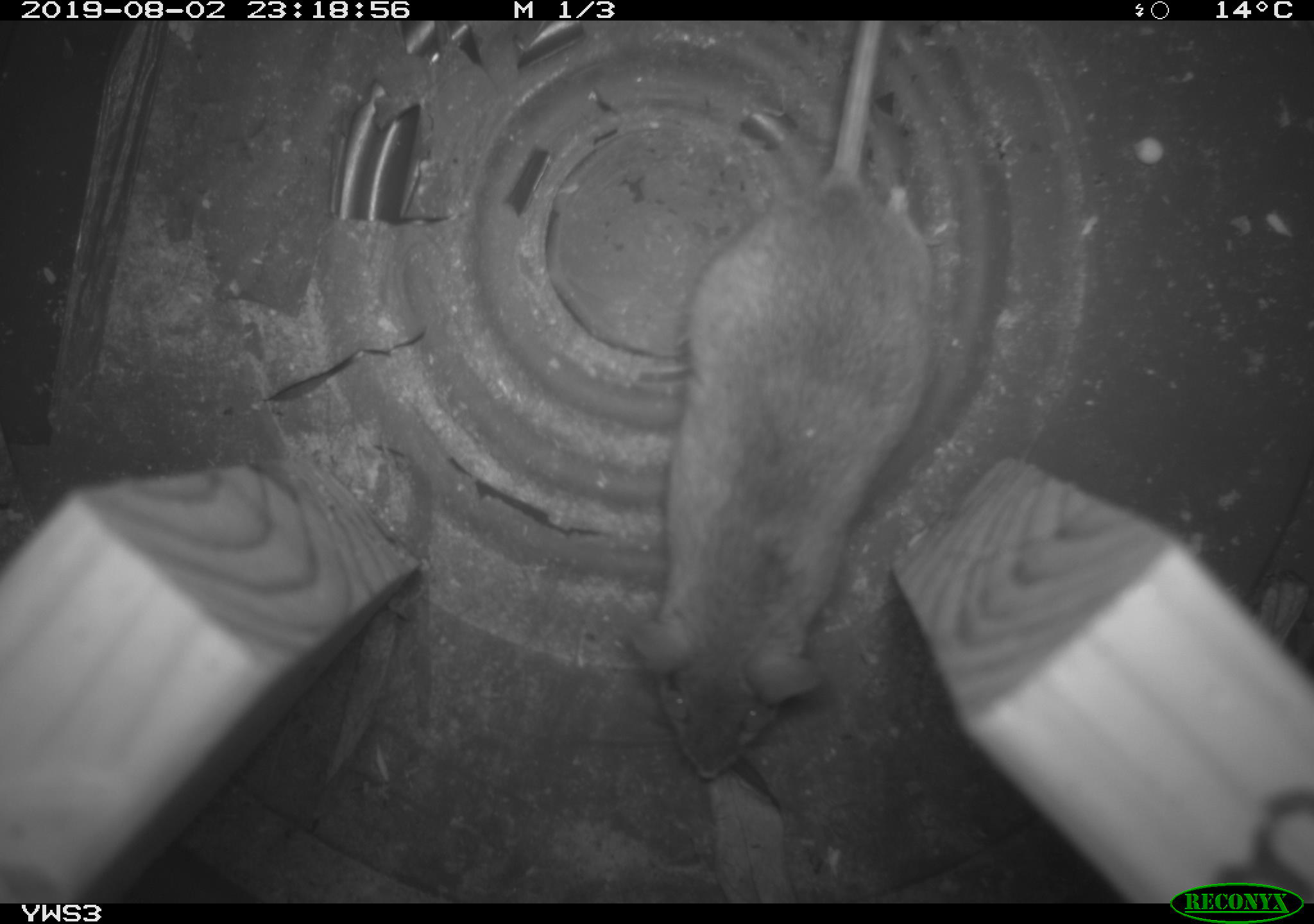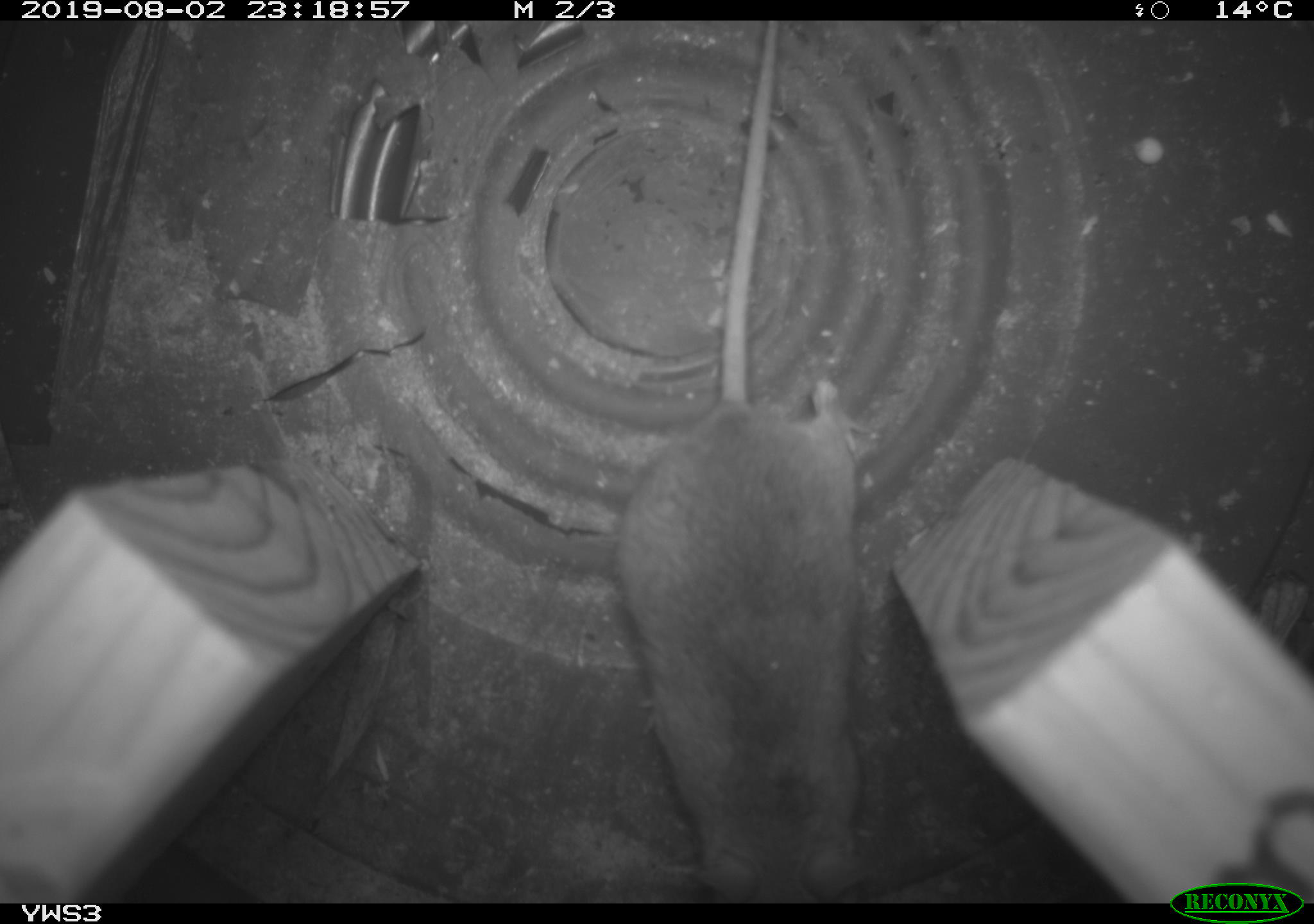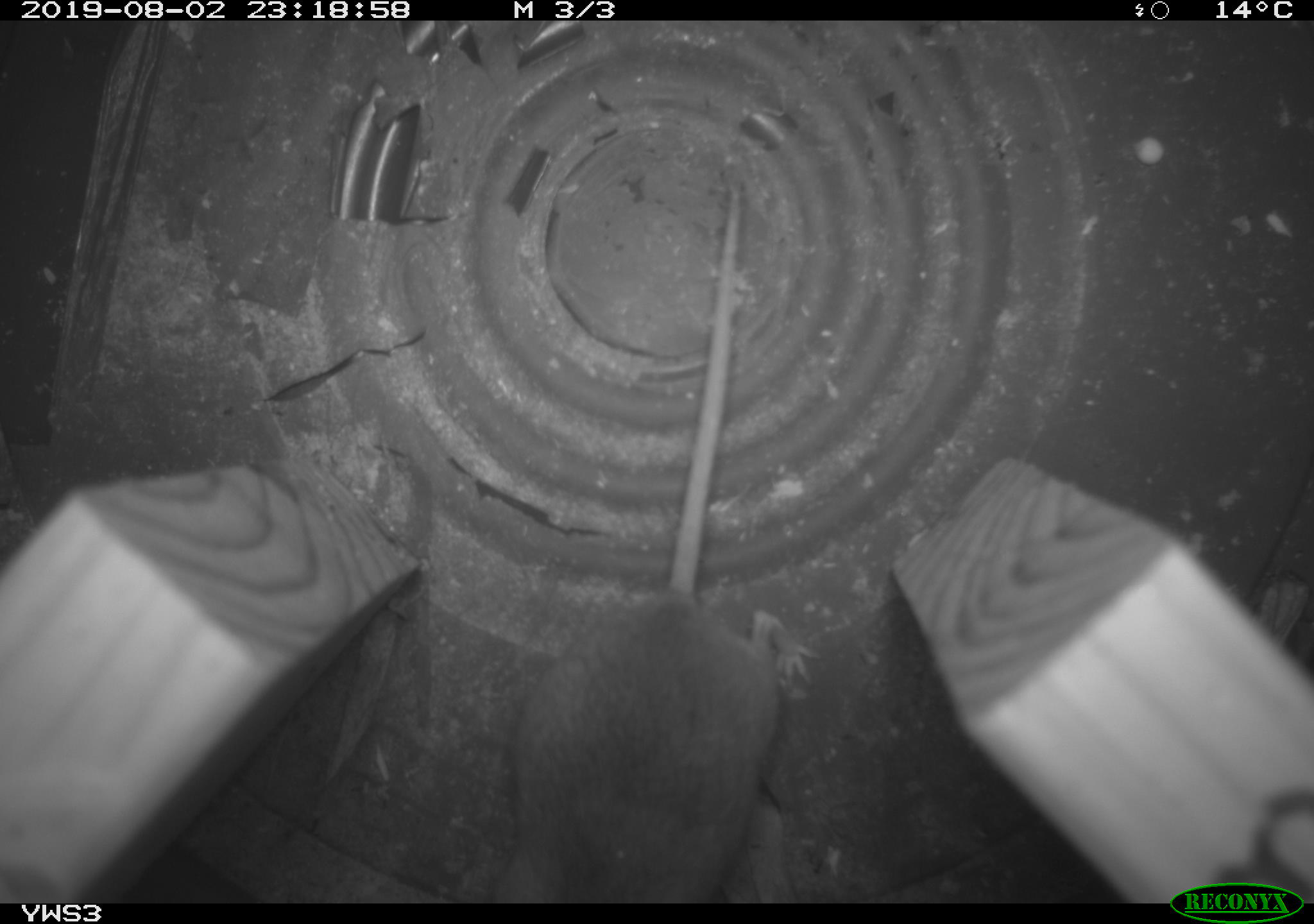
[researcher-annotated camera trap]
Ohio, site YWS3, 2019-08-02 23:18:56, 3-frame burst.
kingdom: Animalia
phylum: Chordata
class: Mammalia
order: Rodentia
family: Cricetidae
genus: Peromyscus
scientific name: Peromyscus leucopus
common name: white-footed mouse